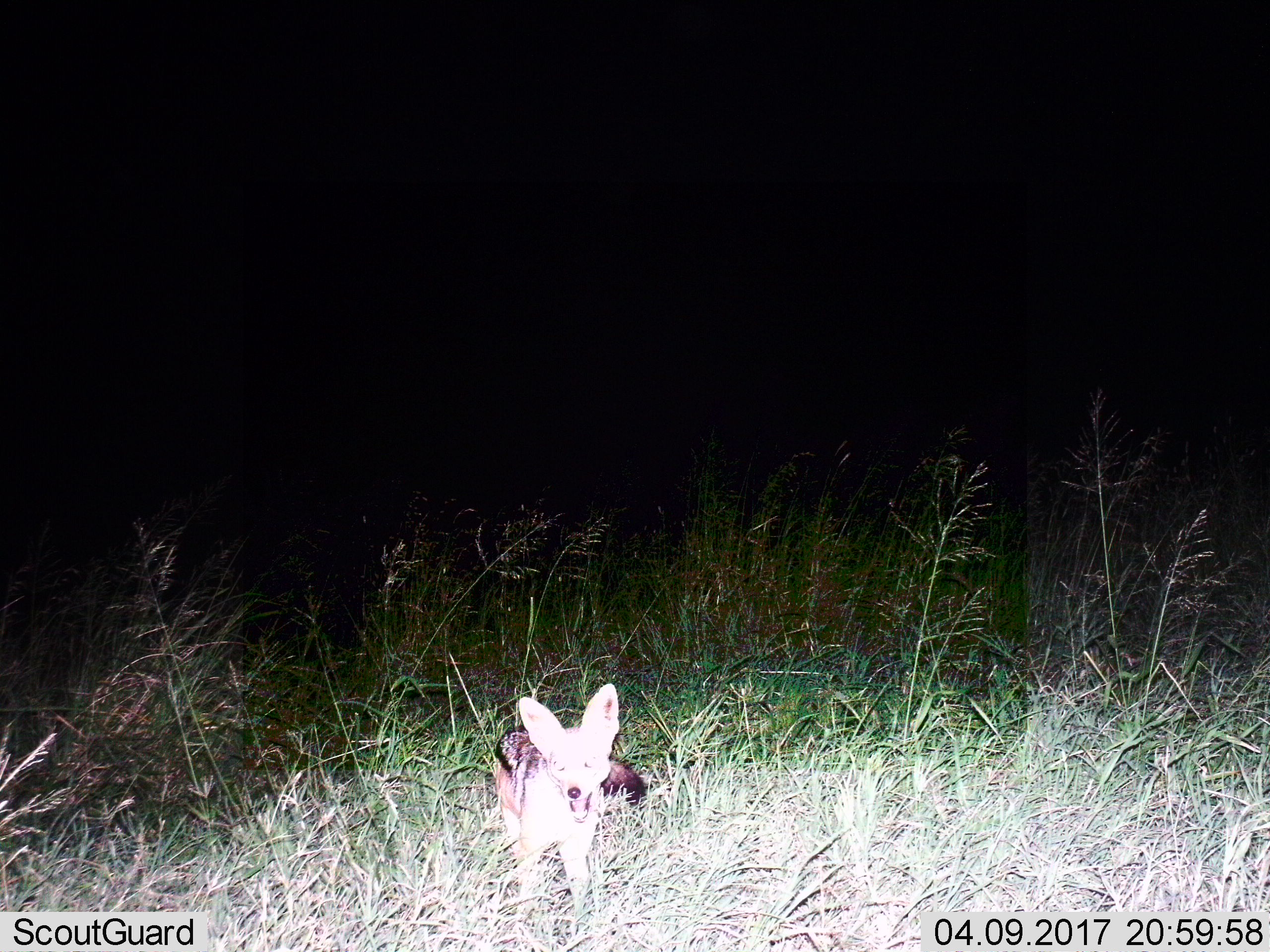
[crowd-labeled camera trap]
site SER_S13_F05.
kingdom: Animalia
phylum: Chordata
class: Mammalia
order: Carnivora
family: Canidae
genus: Lupulella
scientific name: Lupulella mesomelas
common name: black-backed jackal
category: jackalblackbacked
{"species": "jackalblackbacked (black-backed jackal) (Lupulella mesomelas)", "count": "1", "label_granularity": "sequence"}